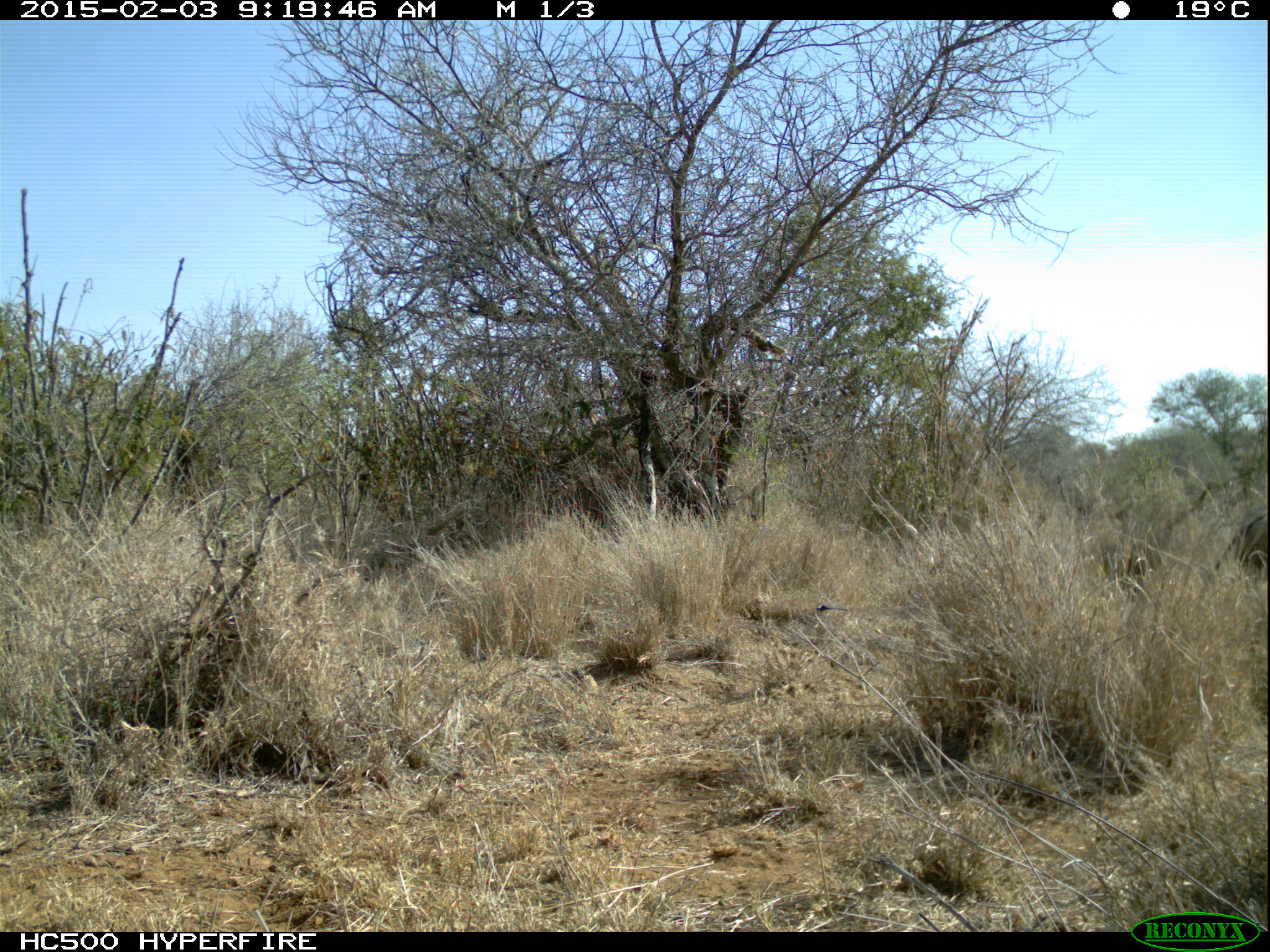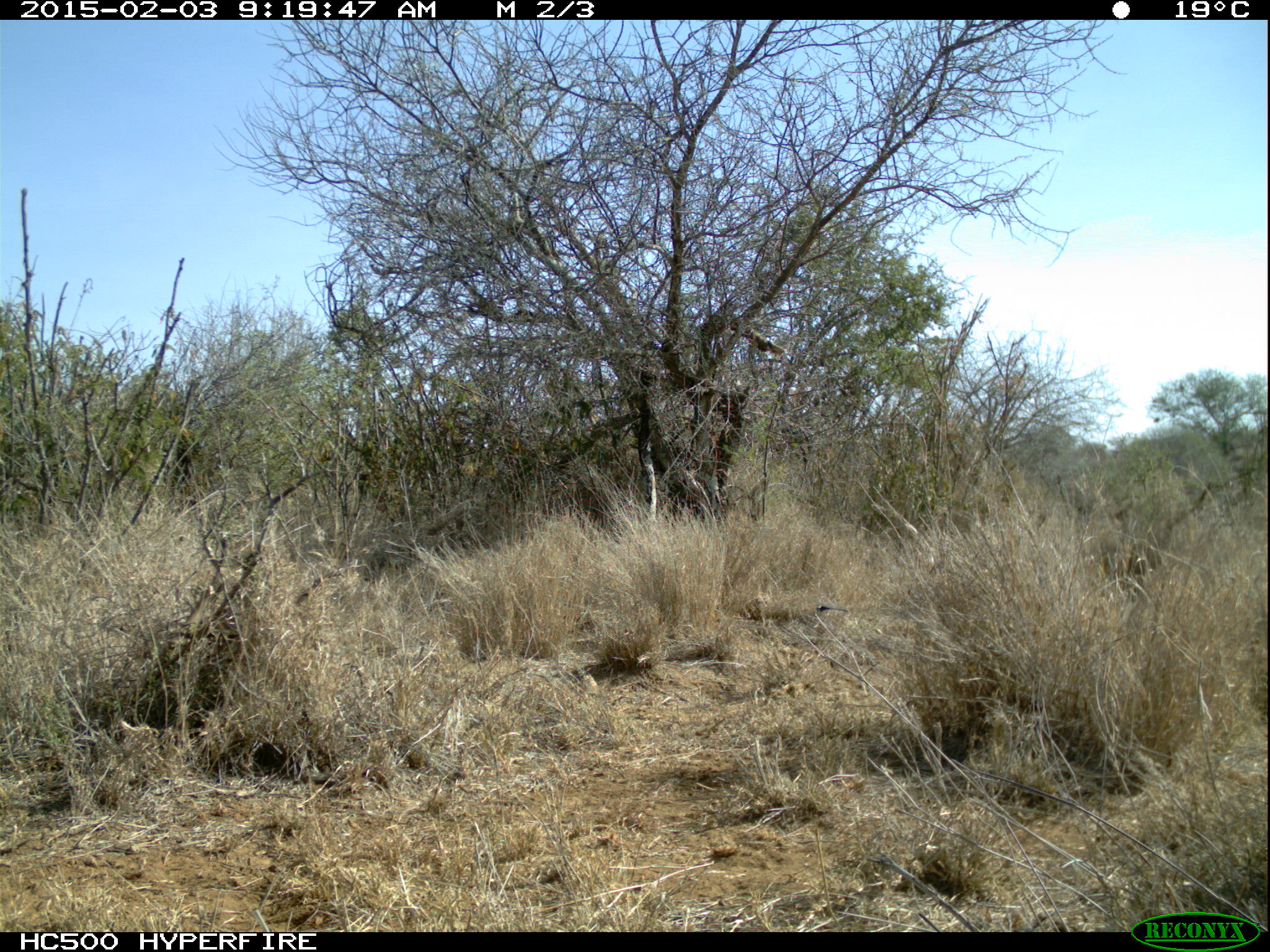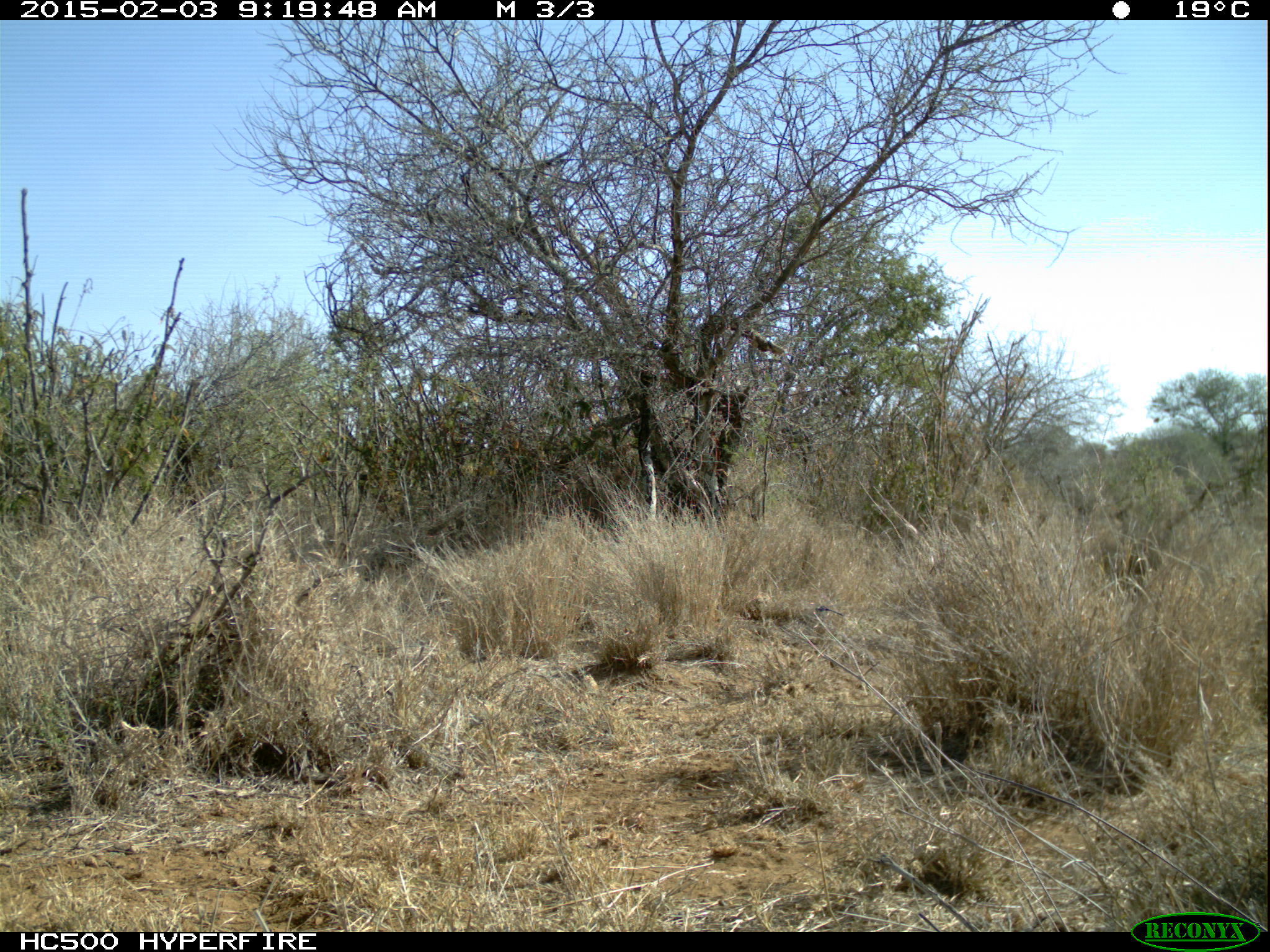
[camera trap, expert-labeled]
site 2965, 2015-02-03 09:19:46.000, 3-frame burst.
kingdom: Animalia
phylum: Chordata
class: Mammalia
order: Artiodactyla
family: Suidae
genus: Phacochoerus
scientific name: Phacochoerus africanus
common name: common warthog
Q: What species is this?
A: Phacochoerus africanus (common warthog).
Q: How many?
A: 2.